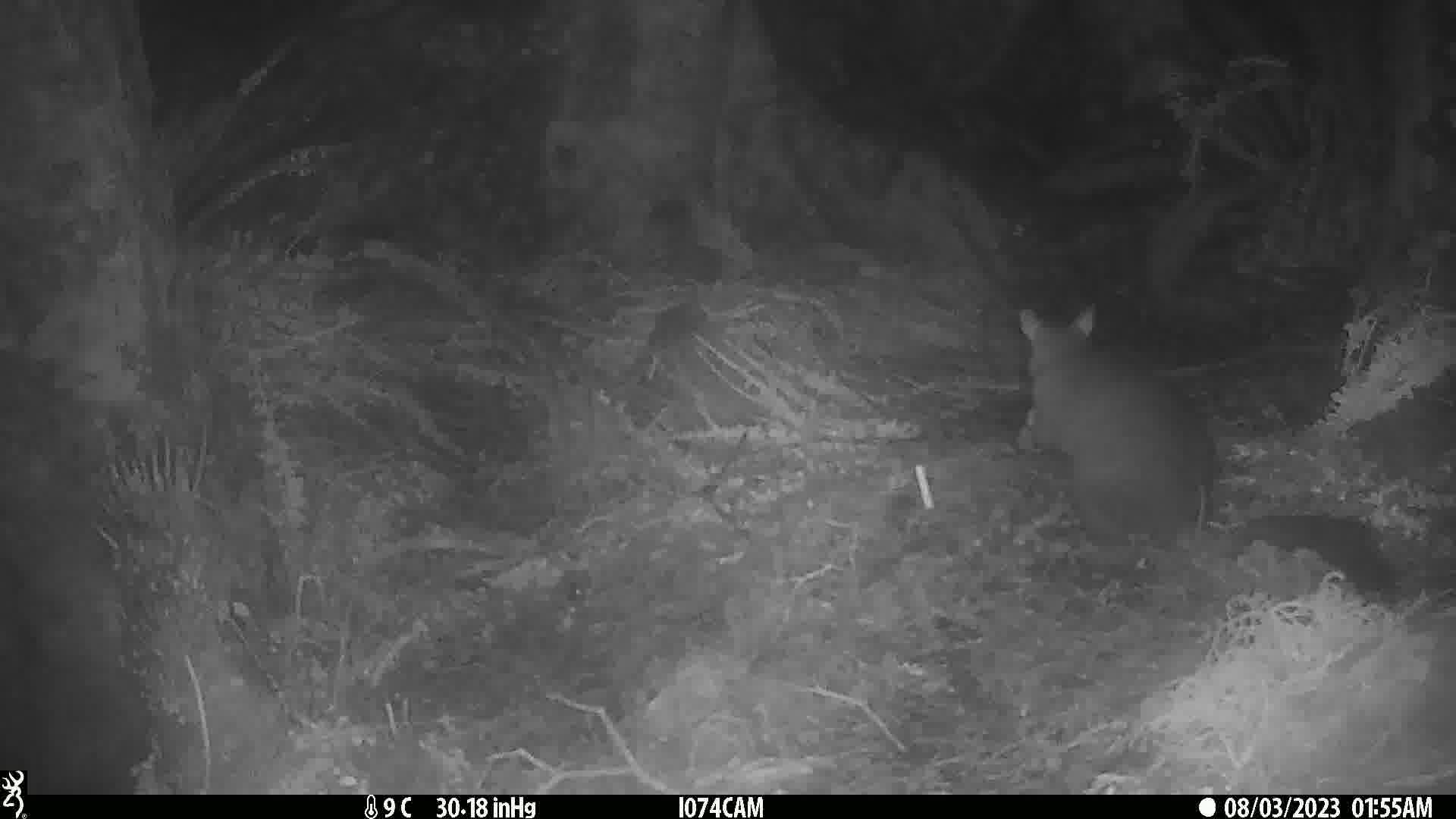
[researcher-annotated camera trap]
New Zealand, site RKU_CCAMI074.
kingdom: Animalia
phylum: Chordata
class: Mammalia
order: Diprotodontia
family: Phalangeridae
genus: Trichosurus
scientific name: Trichosurus vulpecula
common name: common brushtail possum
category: possum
Possum (common brushtail possum) (Trichosurus vulpecula).